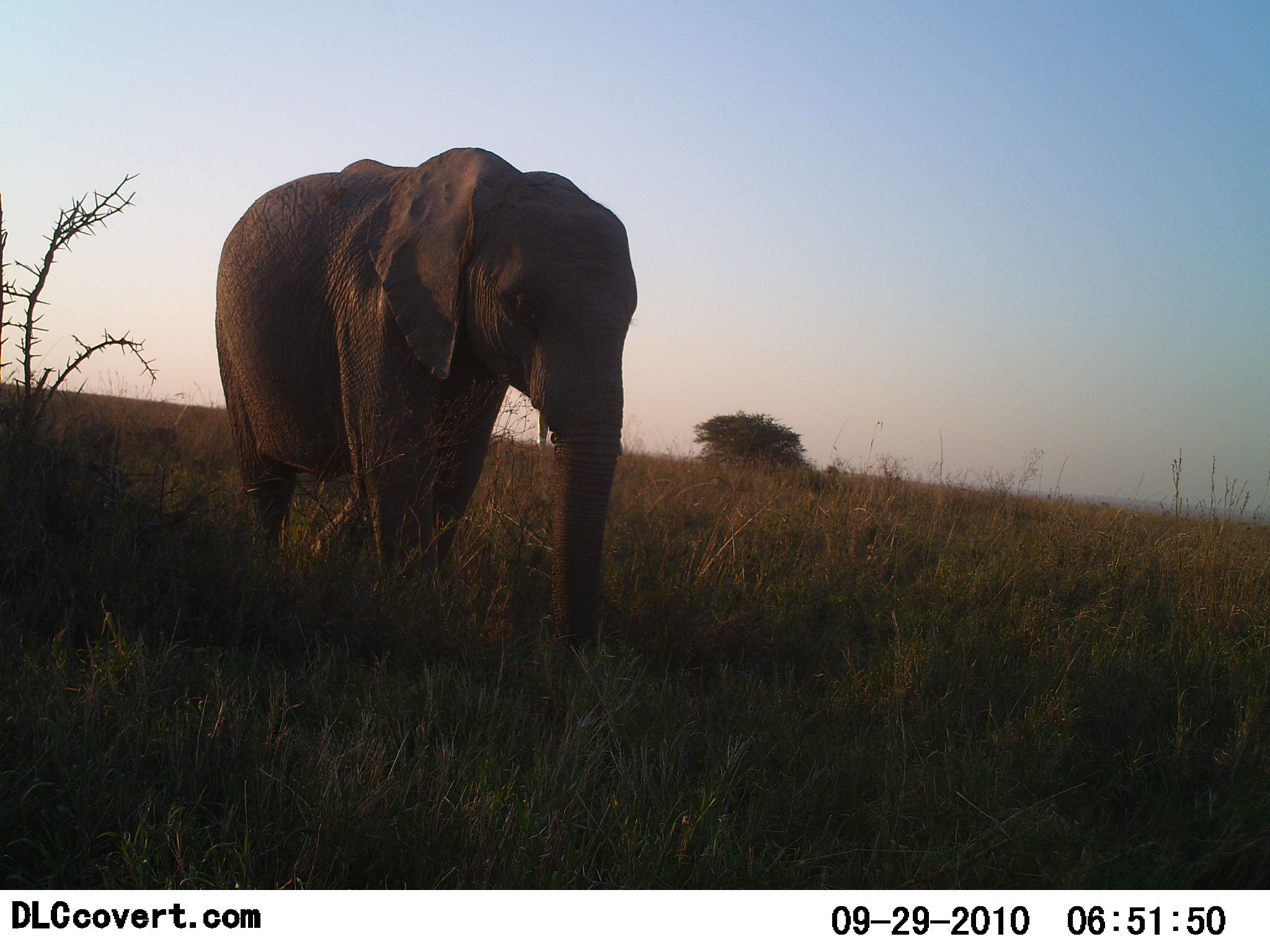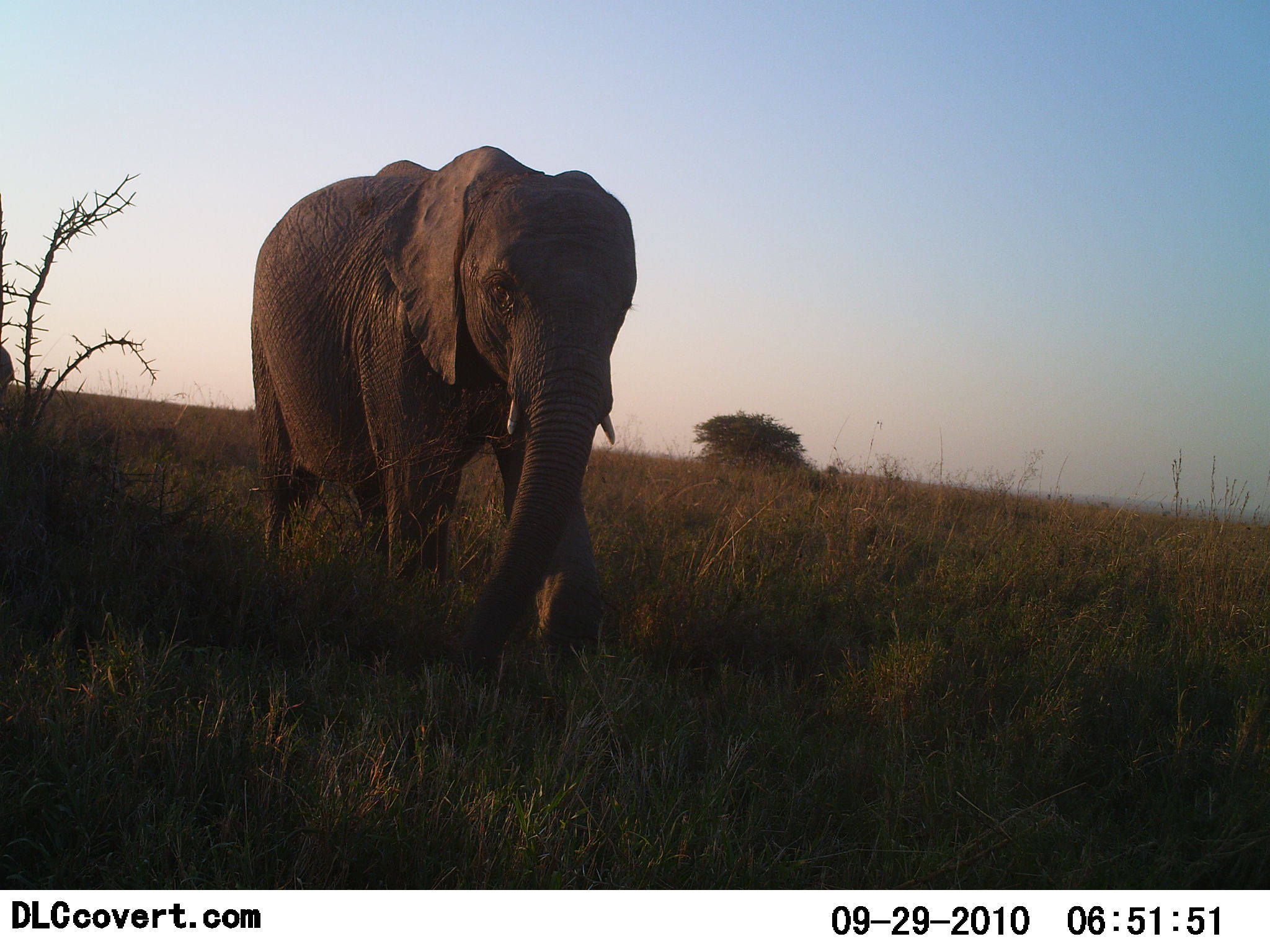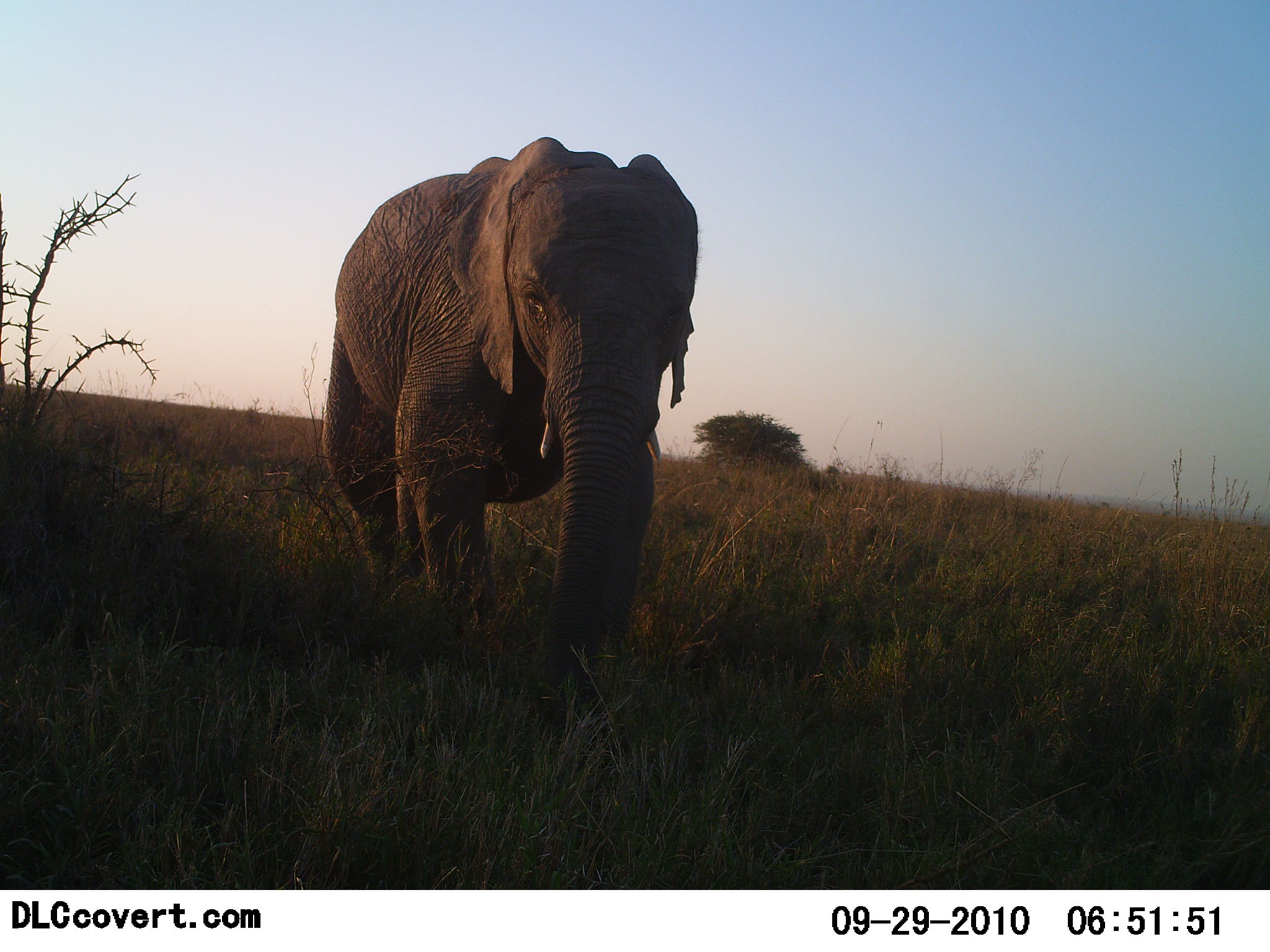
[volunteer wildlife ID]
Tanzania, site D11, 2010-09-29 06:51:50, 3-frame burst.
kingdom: Animalia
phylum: Chordata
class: Mammalia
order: Proboscidea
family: Elephantidae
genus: Loxodonta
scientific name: Loxodonta africana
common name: african bush elephant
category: elephant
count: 1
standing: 0%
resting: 0%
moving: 100%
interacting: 0%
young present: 0%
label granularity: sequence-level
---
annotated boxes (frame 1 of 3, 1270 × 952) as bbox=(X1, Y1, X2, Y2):
animal: bbox=(214, 144, 636, 684)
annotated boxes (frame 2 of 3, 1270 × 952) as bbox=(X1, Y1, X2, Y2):
animal: bbox=(248, 143, 638, 676); bbox=(0, 342, 15, 407)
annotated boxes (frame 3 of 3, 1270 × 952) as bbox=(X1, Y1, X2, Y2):
animal: bbox=(318, 135, 703, 720)